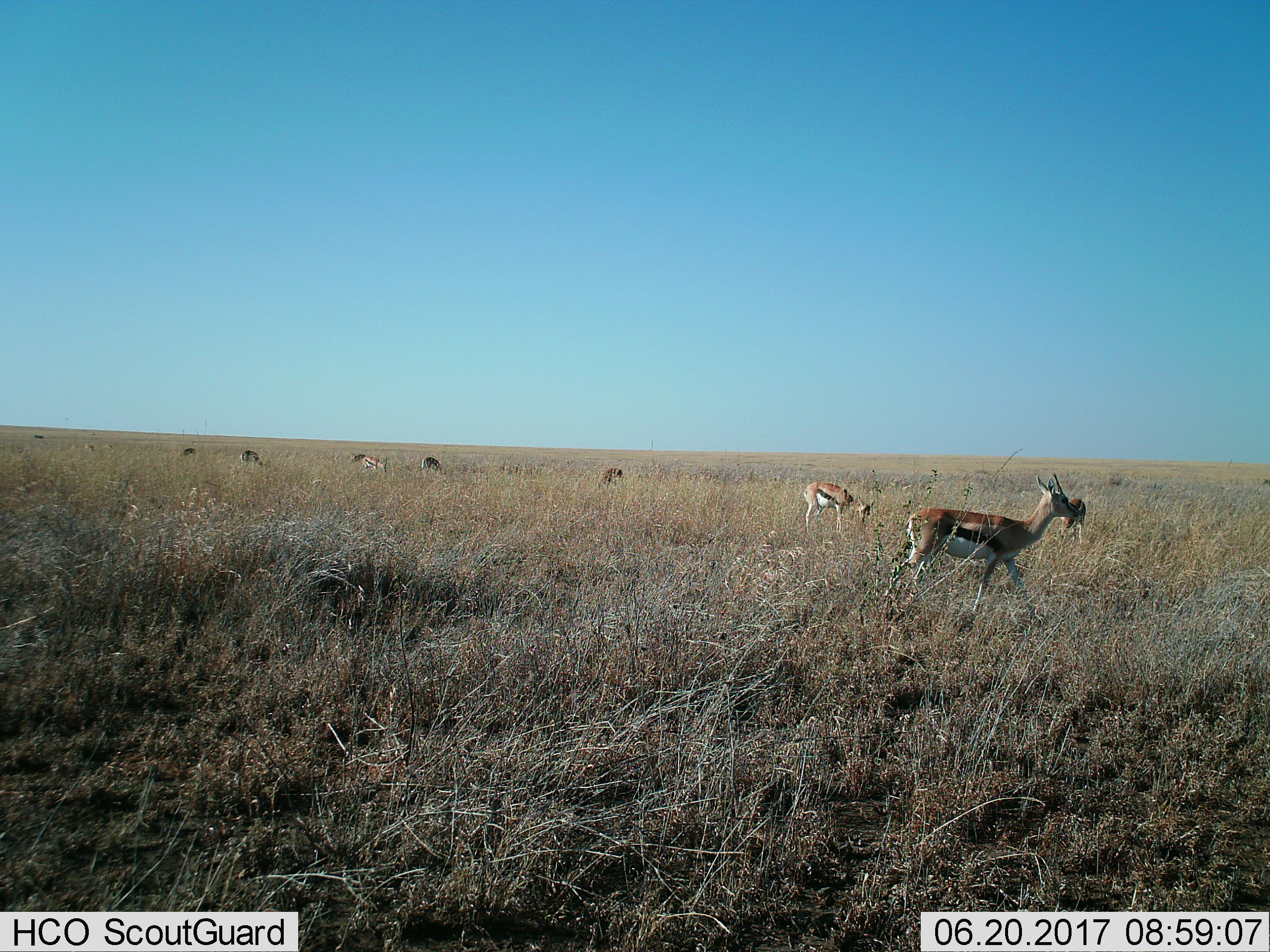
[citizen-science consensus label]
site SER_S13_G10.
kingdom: Animalia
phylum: Chordata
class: Mammalia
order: Artiodactyla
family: Bovidae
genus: Eudorcas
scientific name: Eudorcas thomsonii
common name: thomson's gazelle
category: gazellethomsons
Gazellethomsons (thomson's gazelle) (Eudorcas thomsonii), count 9. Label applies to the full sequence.